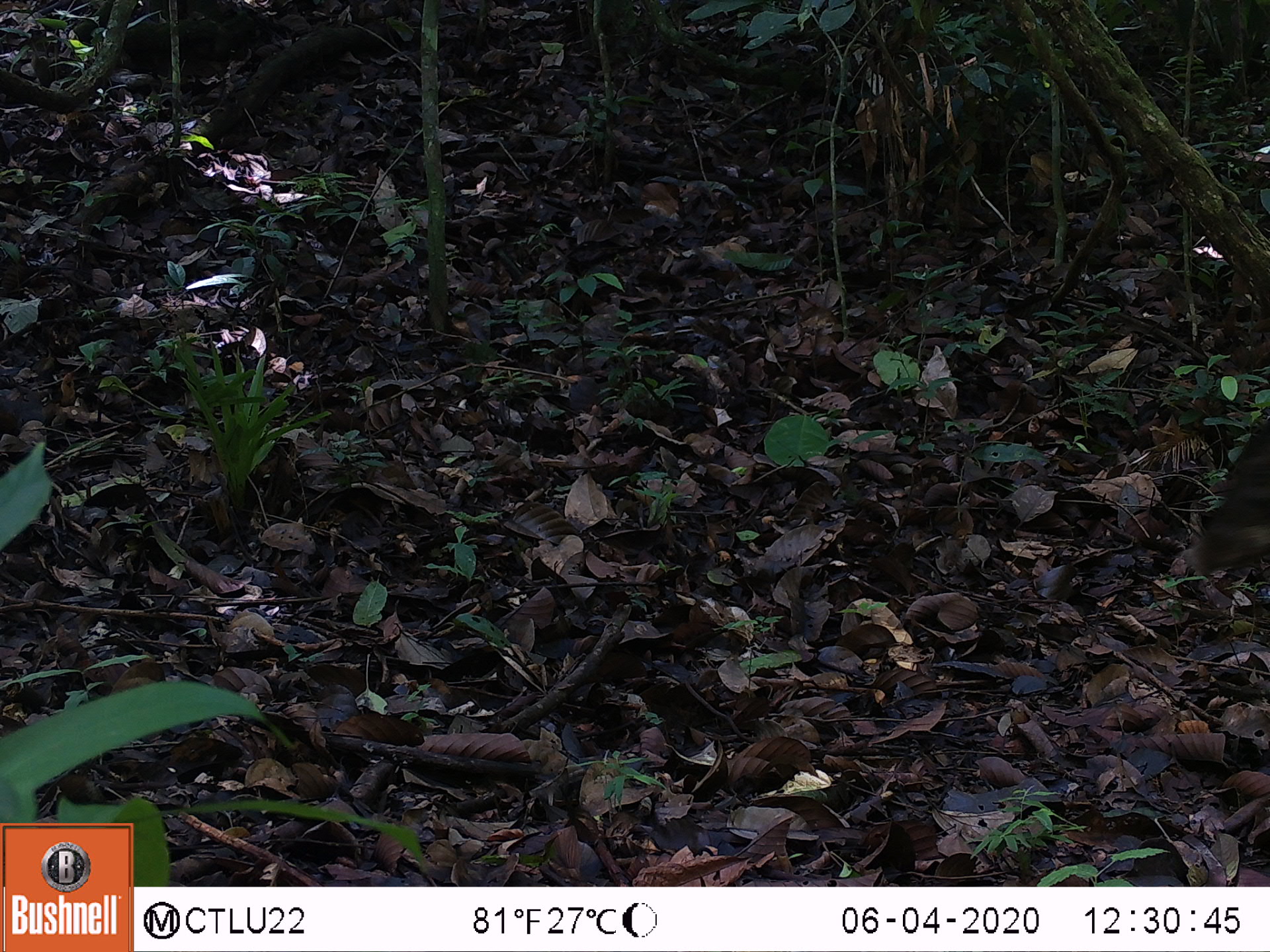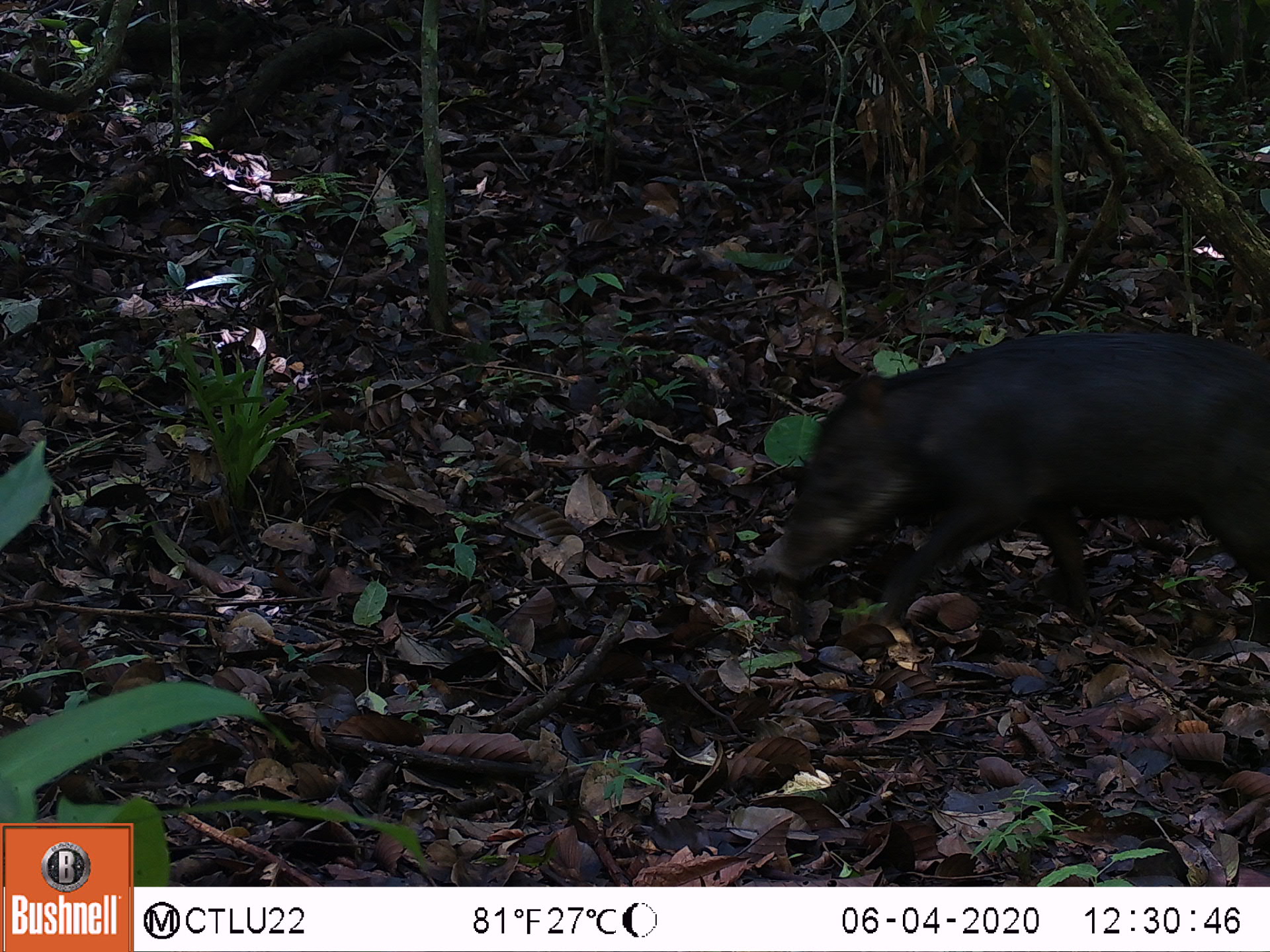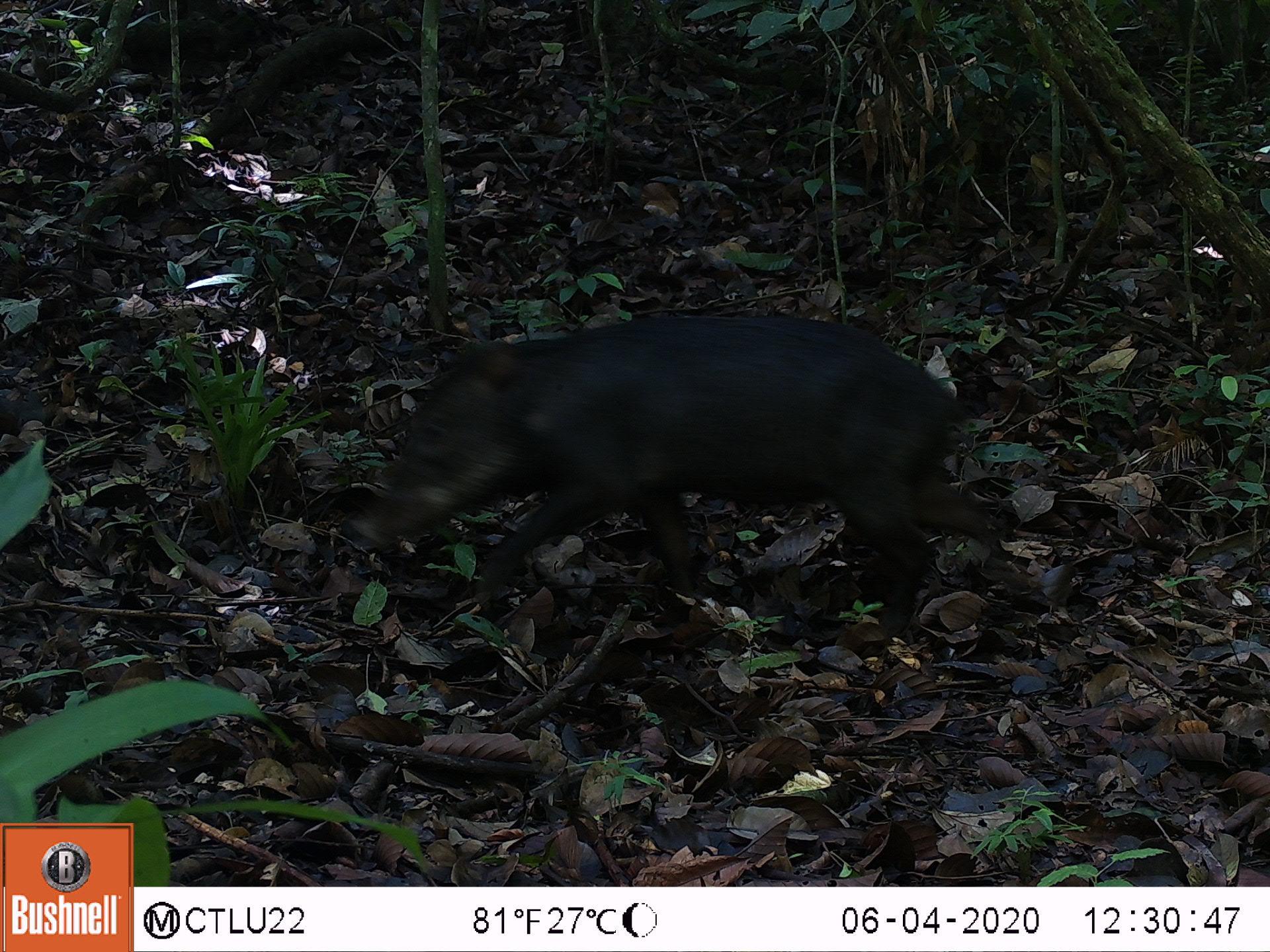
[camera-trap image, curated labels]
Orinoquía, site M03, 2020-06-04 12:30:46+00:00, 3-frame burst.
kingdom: Animalia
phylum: Chordata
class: Mammalia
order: Artiodactyla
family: Tayassuidae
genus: Tayassu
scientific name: Tayassu pecari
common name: white-lipped peccary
White-lipped peccary (Tayassu pecari).